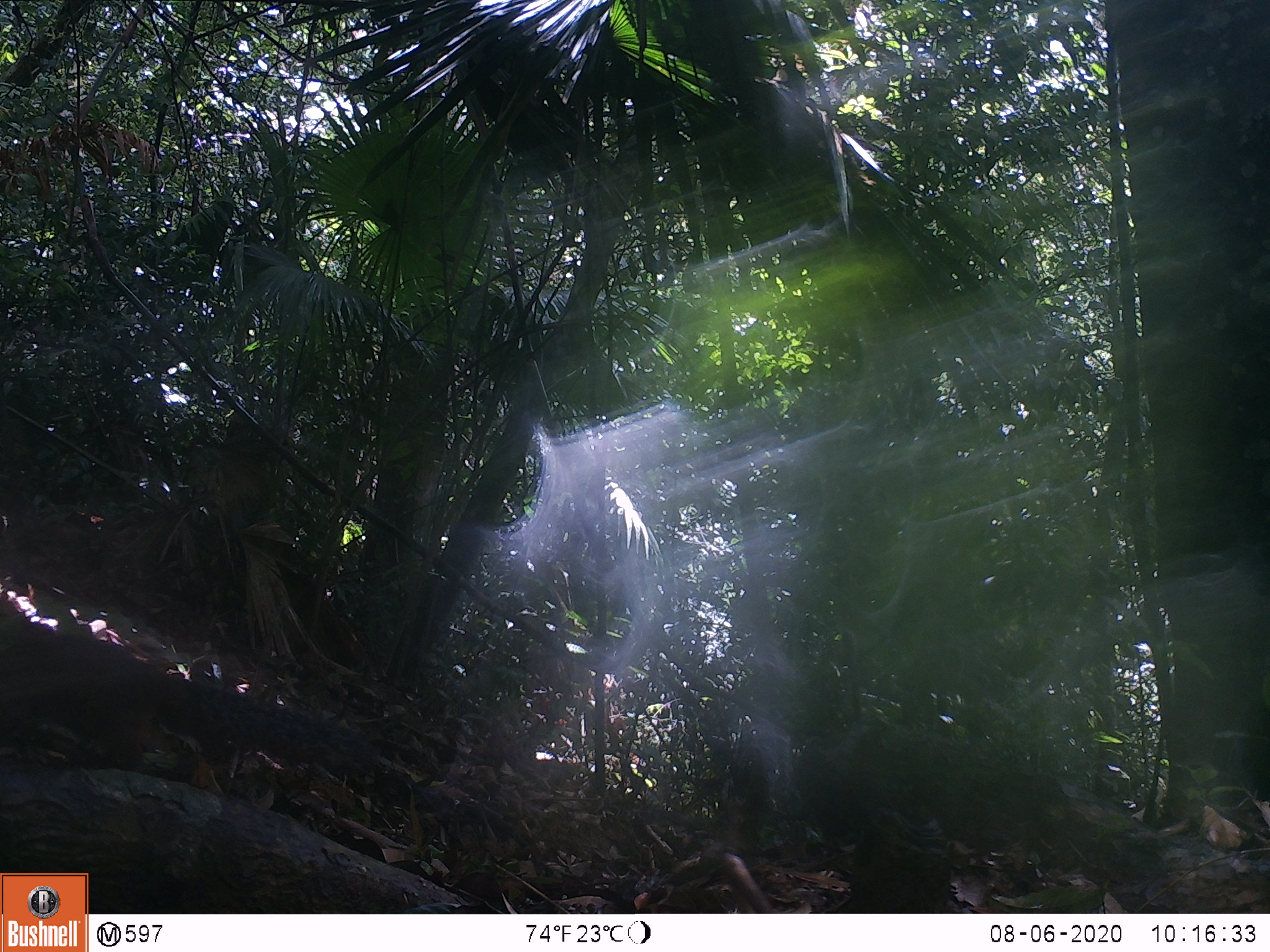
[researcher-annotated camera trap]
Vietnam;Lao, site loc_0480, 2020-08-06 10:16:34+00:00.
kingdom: Animalia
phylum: Chordata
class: Mammalia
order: Rodentia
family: Sciuridae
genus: Dremomys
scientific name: Dremomys rufigenis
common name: red-cheeked squirrel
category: red cheeked squirrel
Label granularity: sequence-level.